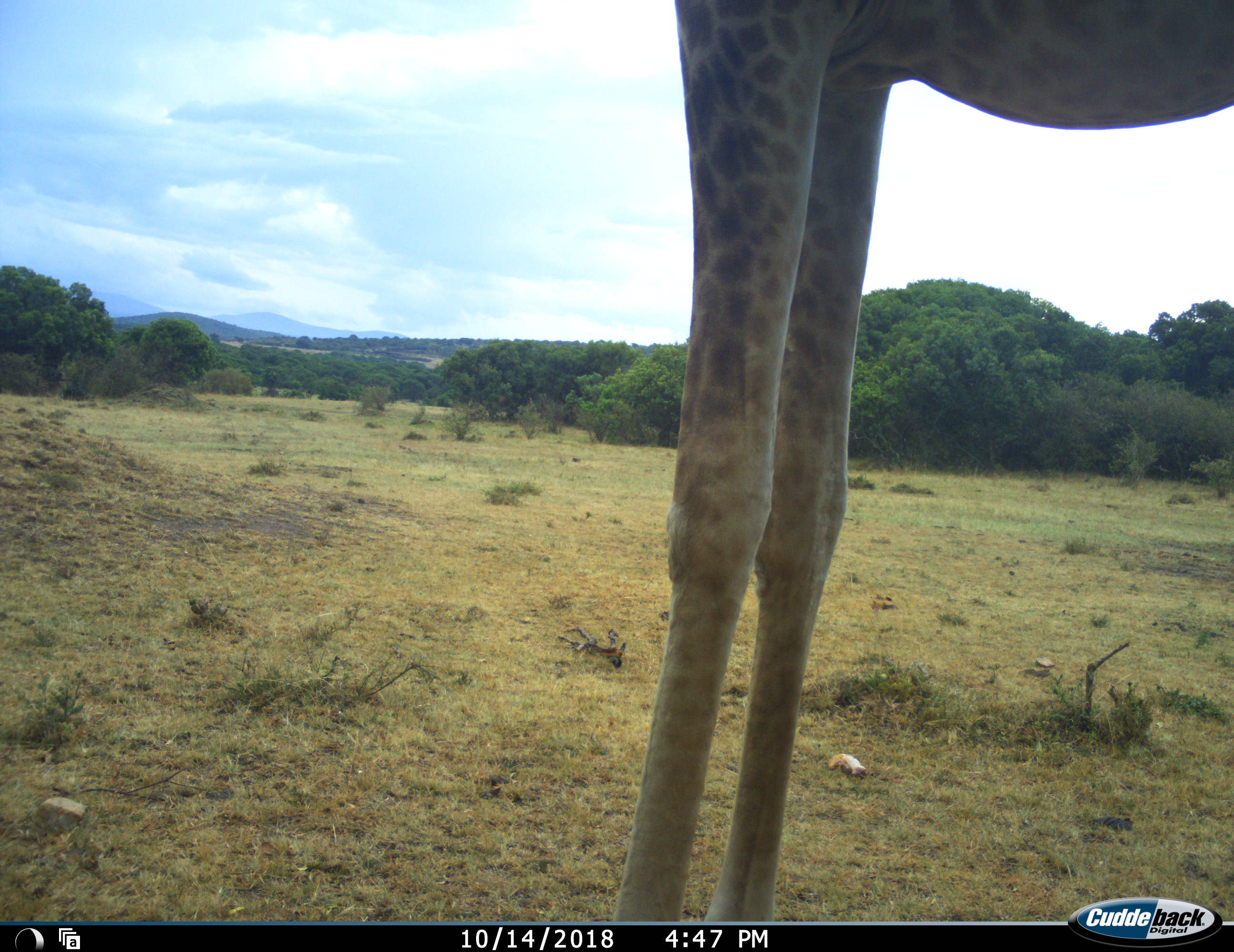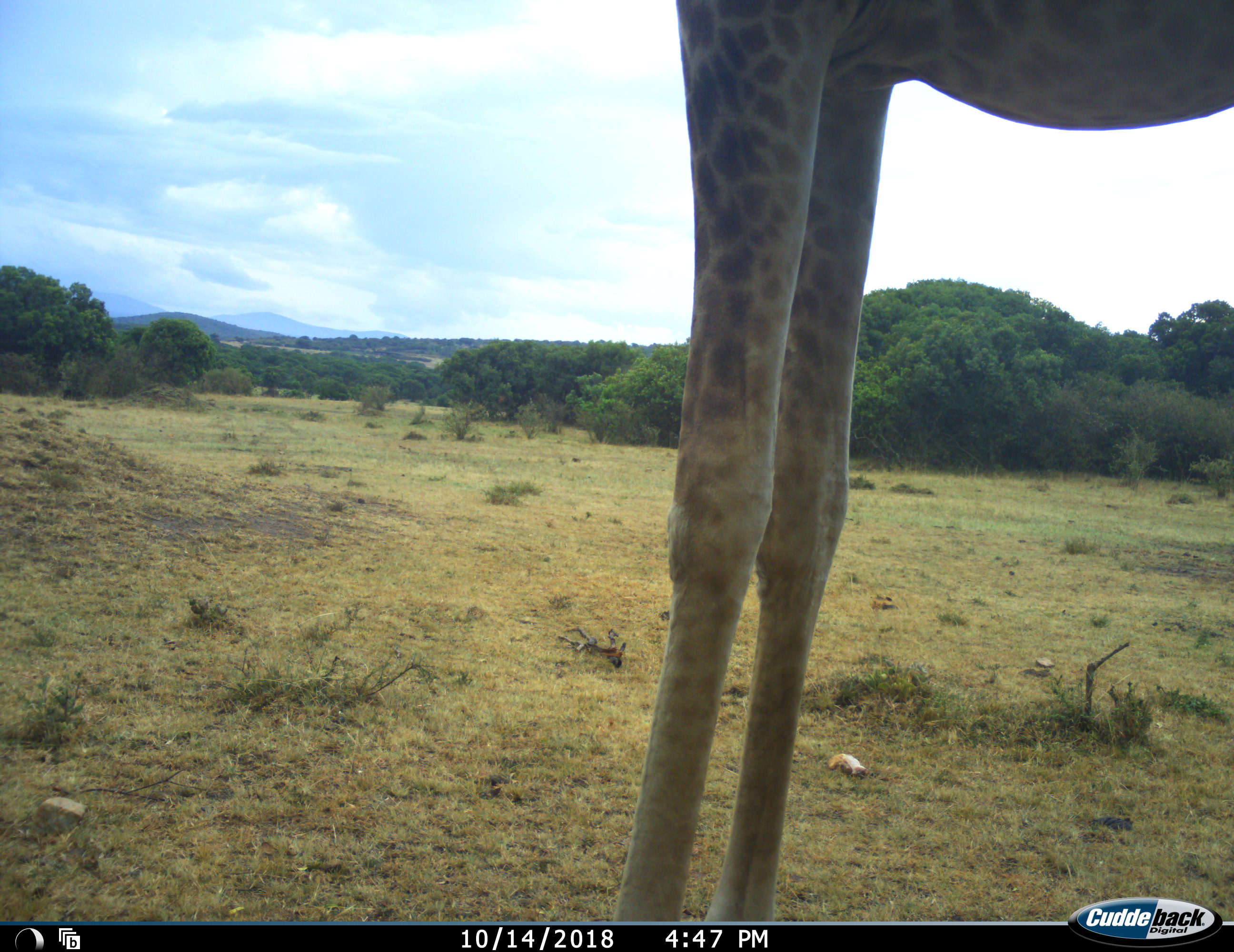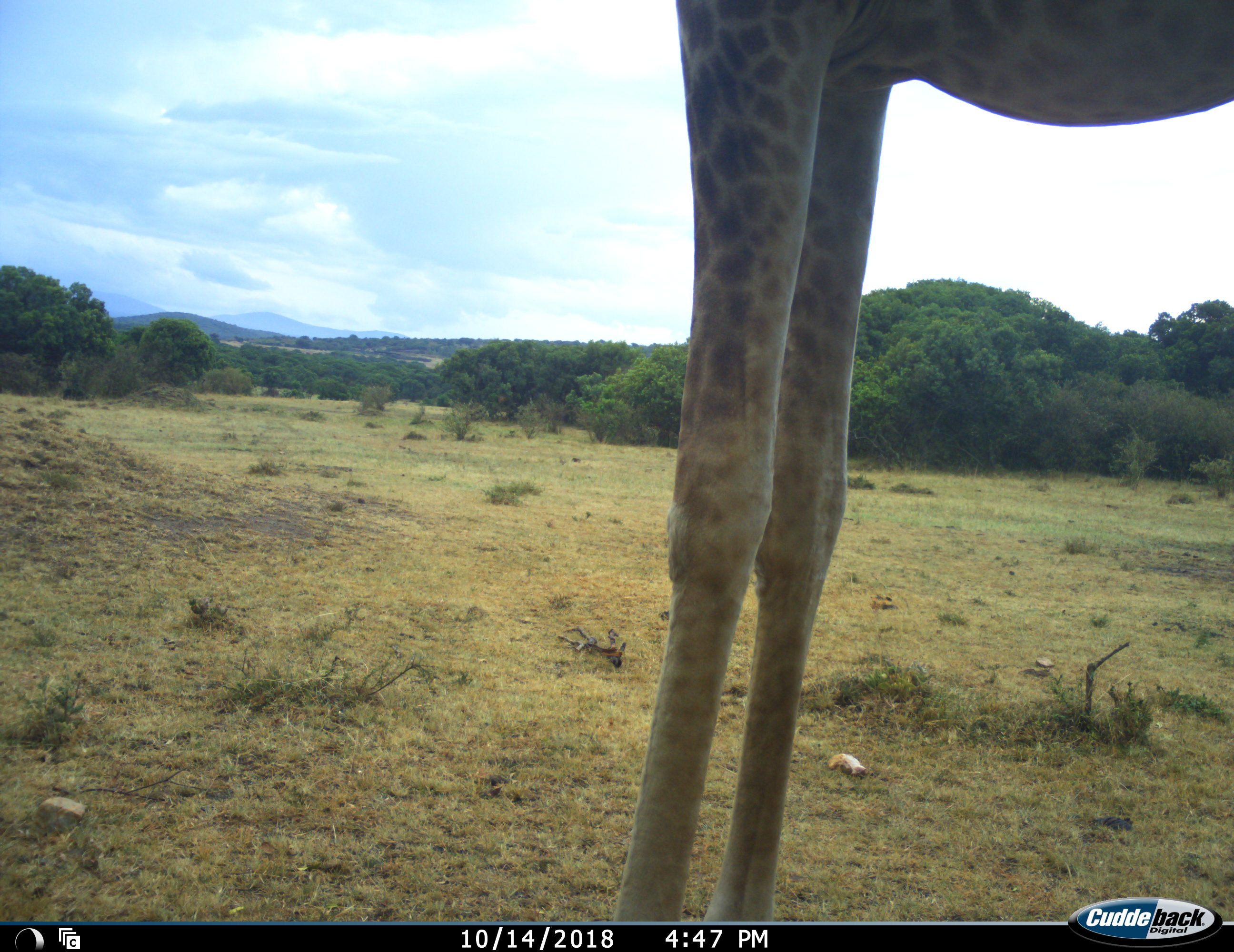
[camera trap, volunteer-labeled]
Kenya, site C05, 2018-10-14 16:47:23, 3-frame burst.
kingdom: Animalia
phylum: Chordata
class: Mammalia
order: Artiodactyla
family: Giraffidae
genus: Giraffa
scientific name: Giraffa camelopardalis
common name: giraffe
Giraffe (Giraffa camelopardalis), count 1. Behavior (volunteer vote fractions): standing 100%, resting 0%, moving 10%, interacting 0%. Young present (vote fraction): 0%. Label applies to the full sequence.